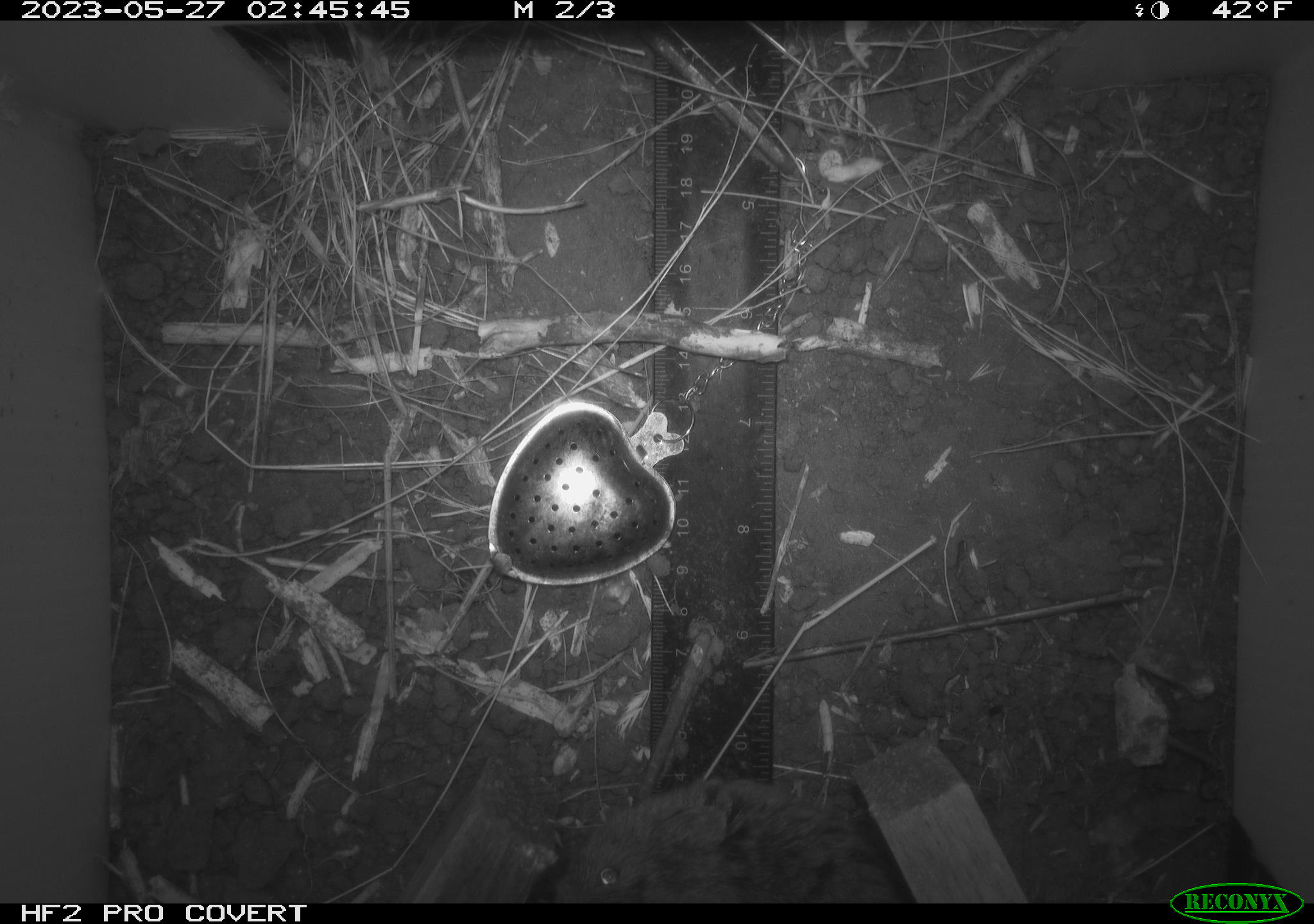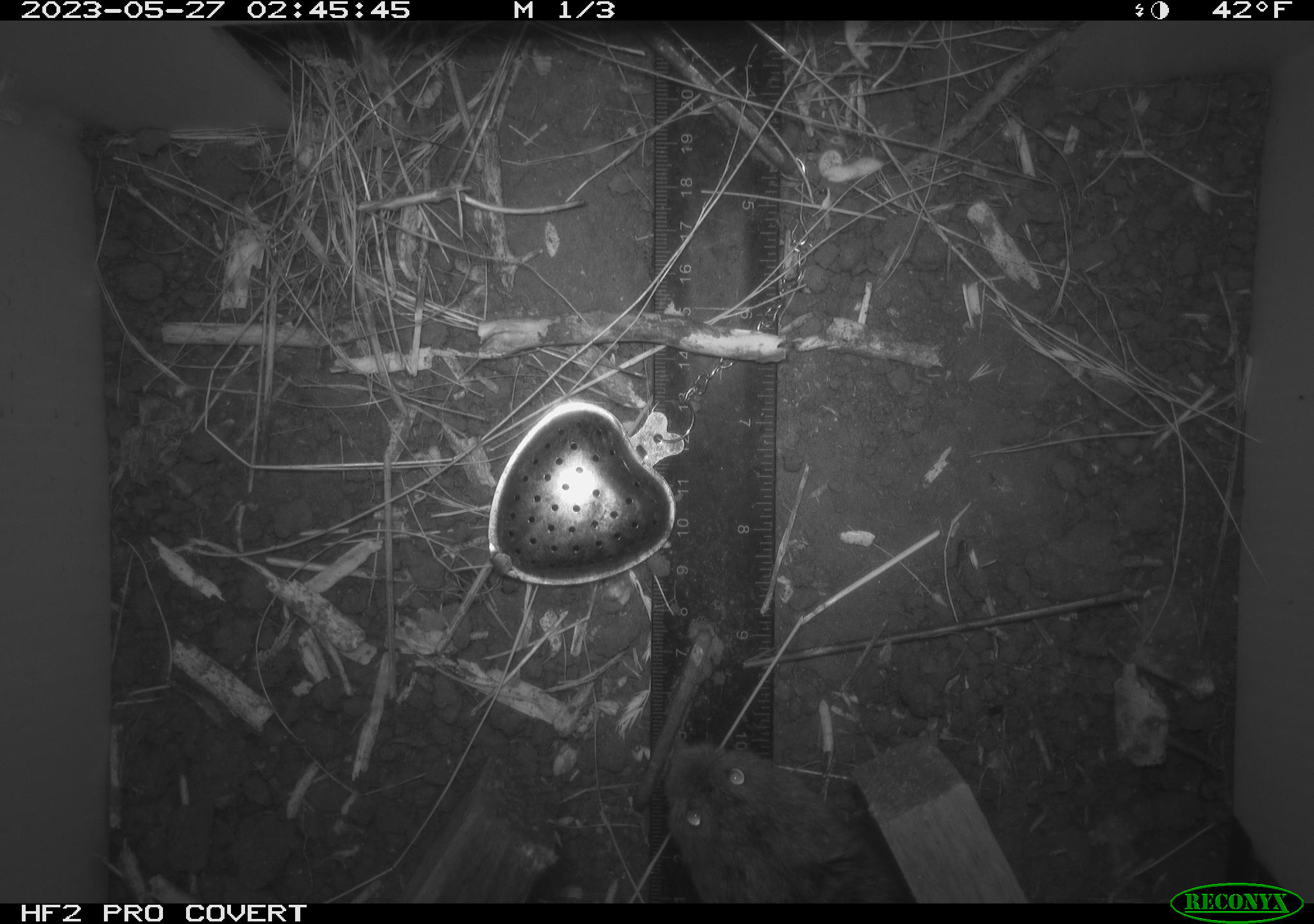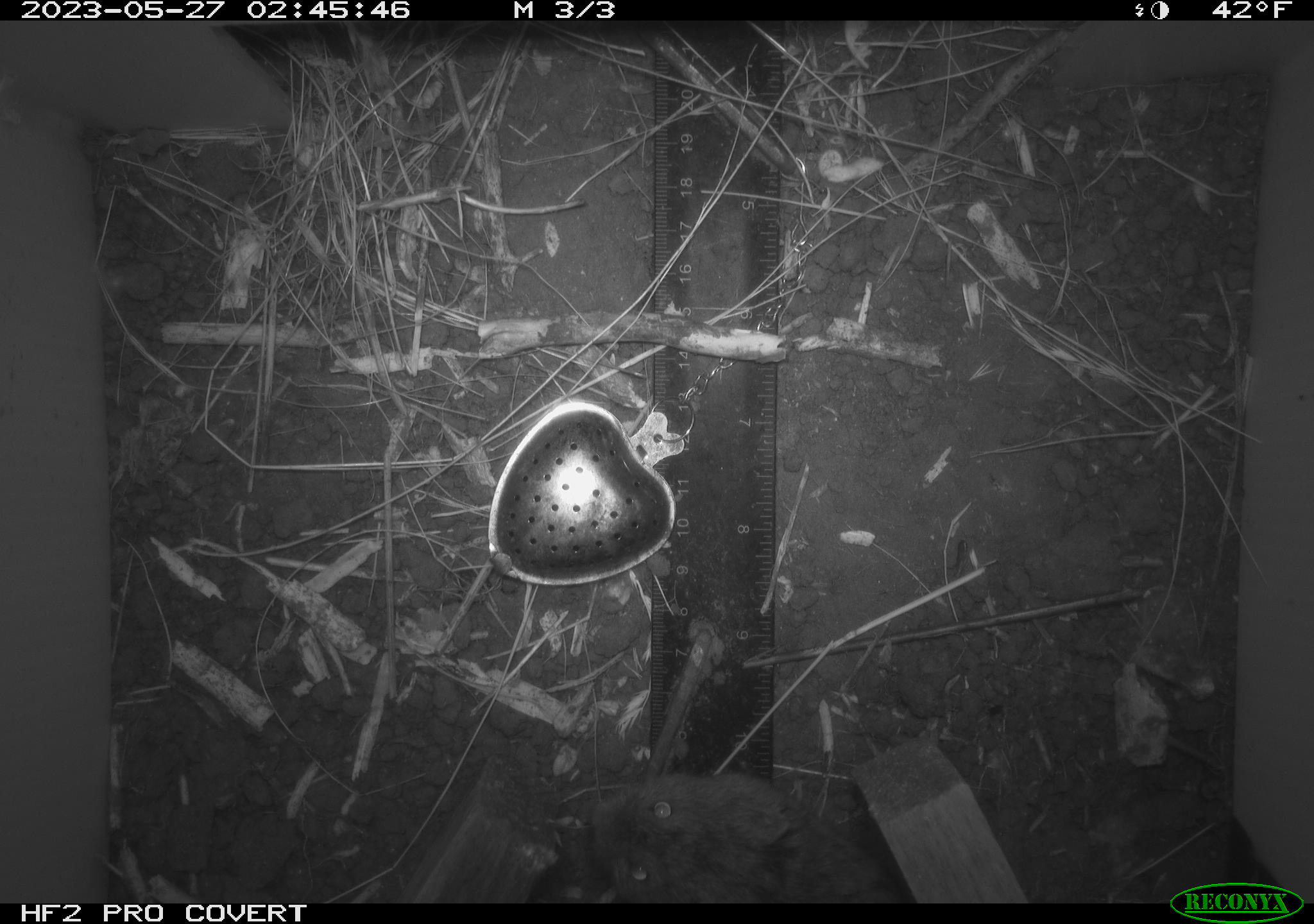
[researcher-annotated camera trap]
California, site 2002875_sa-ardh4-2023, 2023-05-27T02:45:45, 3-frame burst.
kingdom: Animalia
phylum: Chordata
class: Mammalia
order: Rodentia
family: Cricetidae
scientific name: Arvicolinae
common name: voles, lemmings, and muskrats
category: arvicolinae subfamily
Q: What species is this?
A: Arvicolinae subfamily (voles, lemmings, and muskrats) (Arvicolinae).